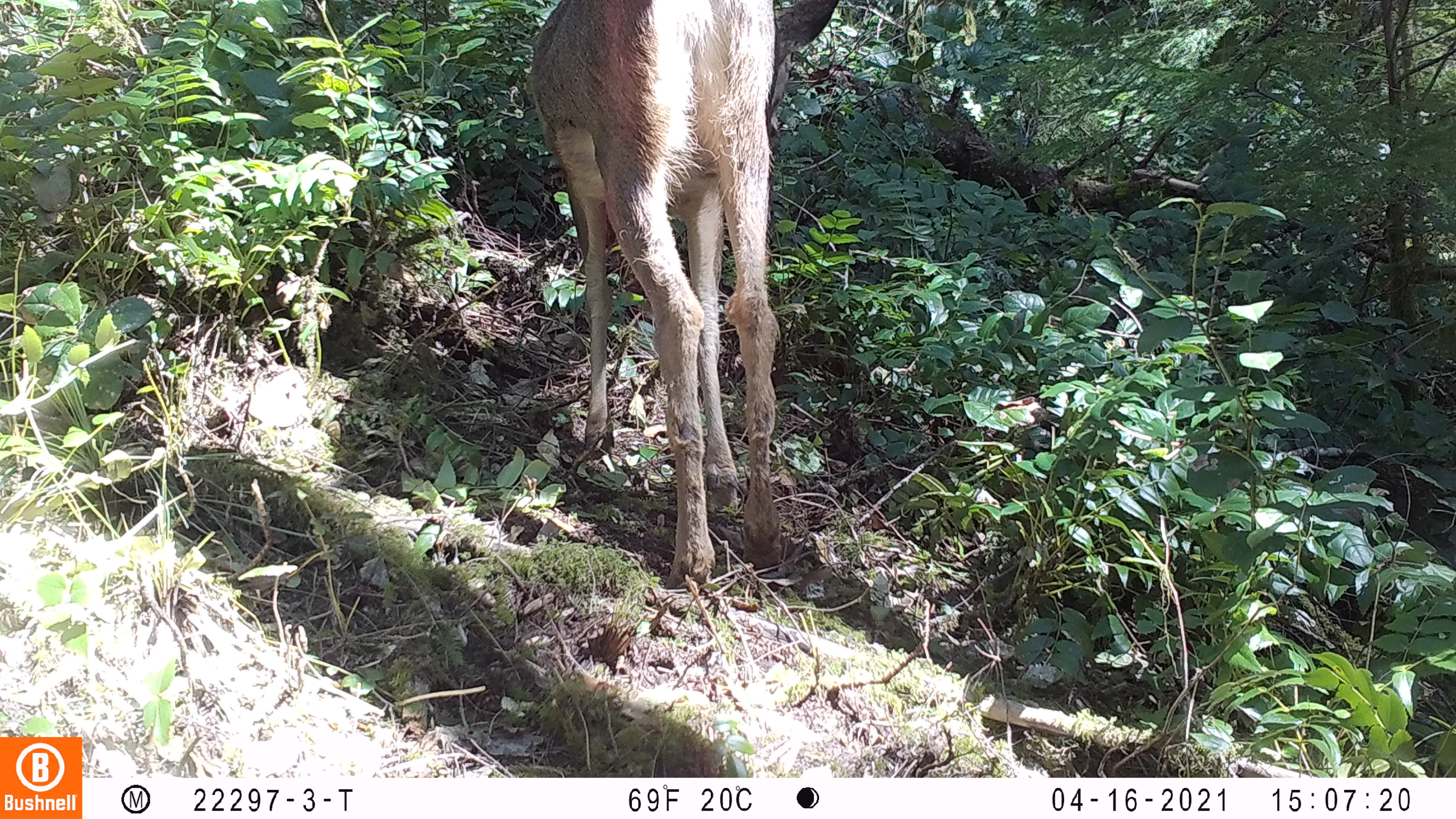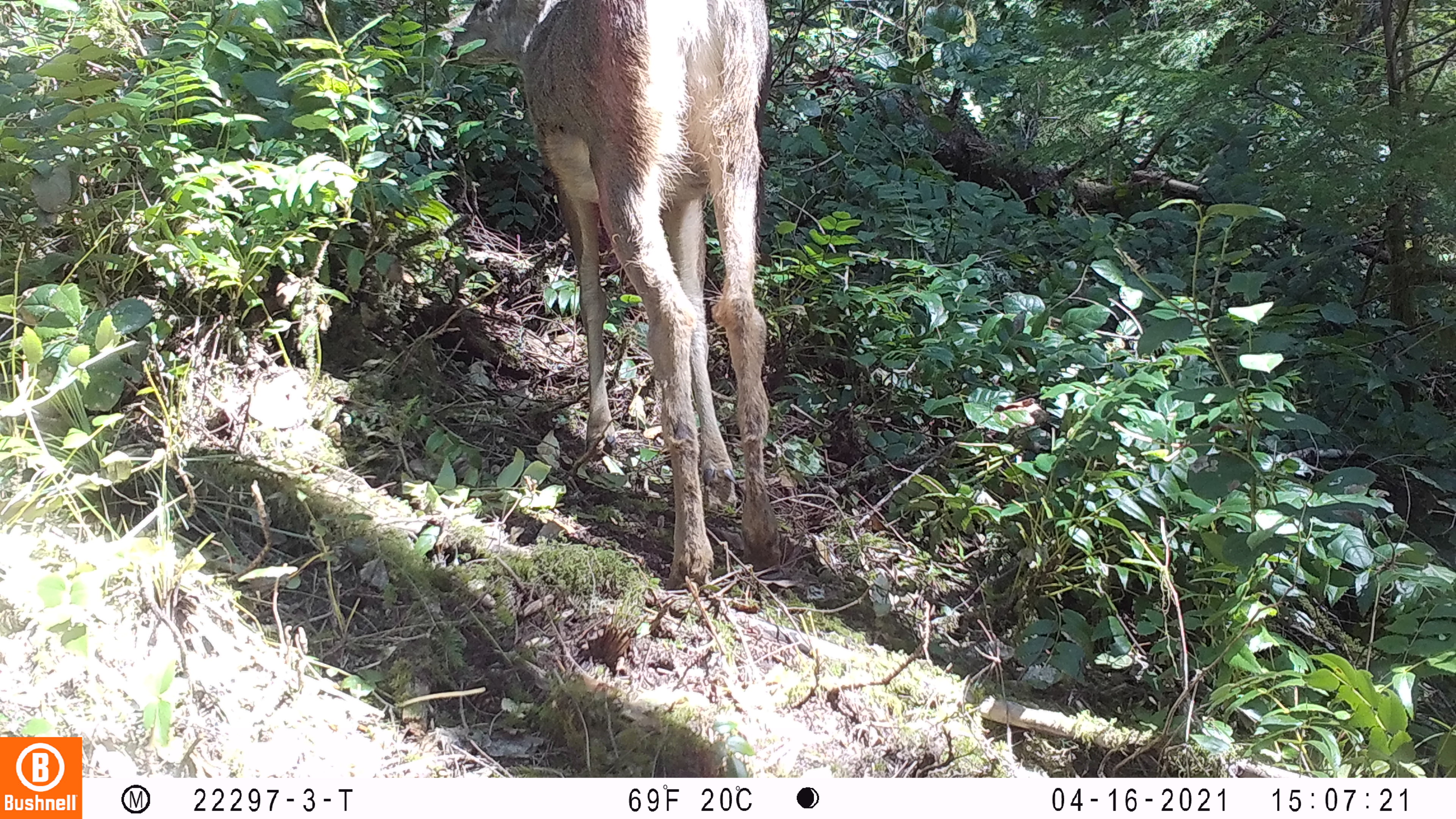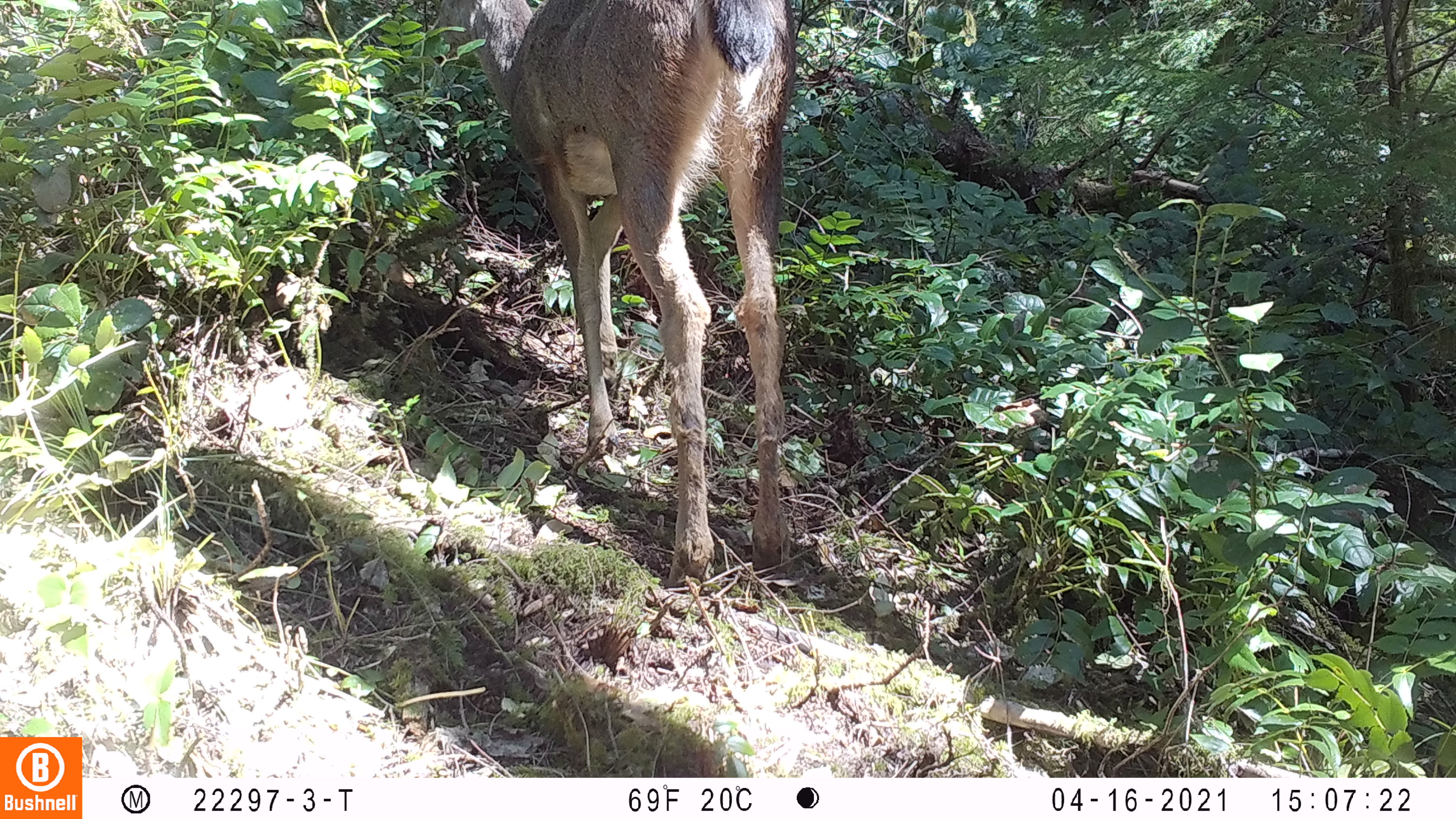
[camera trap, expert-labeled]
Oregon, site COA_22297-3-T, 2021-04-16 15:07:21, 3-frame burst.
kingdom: Animalia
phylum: Chordata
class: Mammalia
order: Artiodactyla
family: Cervidae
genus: Odocoileus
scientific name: Odocoileus hemionus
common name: black-tailed deer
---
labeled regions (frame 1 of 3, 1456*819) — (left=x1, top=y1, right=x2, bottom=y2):
black-tailed deer: (left=507, top=0, right=854, bottom=608)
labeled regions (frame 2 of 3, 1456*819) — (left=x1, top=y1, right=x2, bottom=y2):
black-tailed deer: (left=413, top=0, right=797, bottom=610)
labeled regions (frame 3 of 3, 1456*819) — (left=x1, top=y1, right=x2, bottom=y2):
black-tailed deer: (left=391, top=0, right=820, bottom=622)